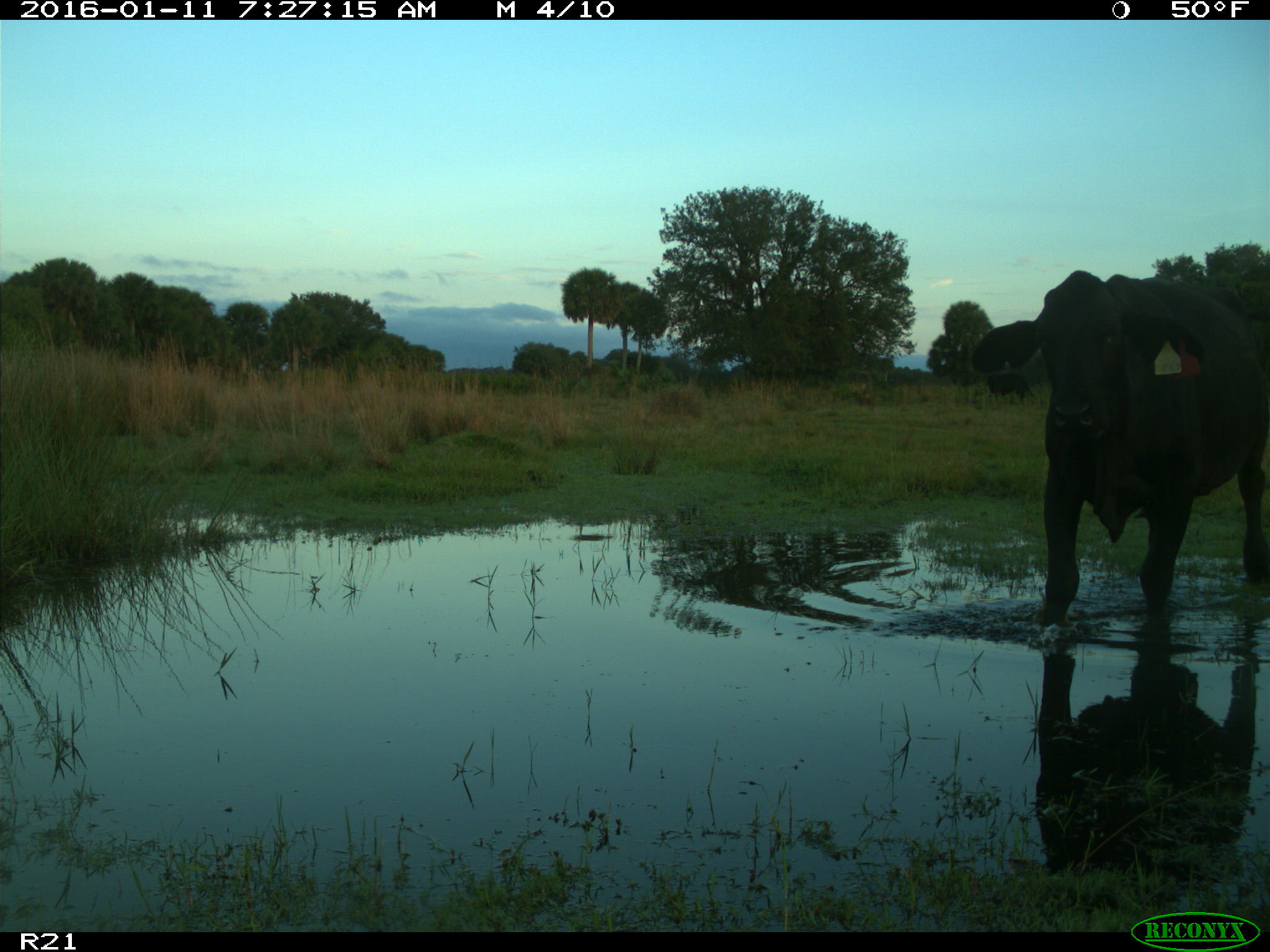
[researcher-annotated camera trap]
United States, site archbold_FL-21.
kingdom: Animalia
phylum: Chordata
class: Mammalia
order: Artiodactyla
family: Bovidae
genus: Bos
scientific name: Bos taurus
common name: domestic cow